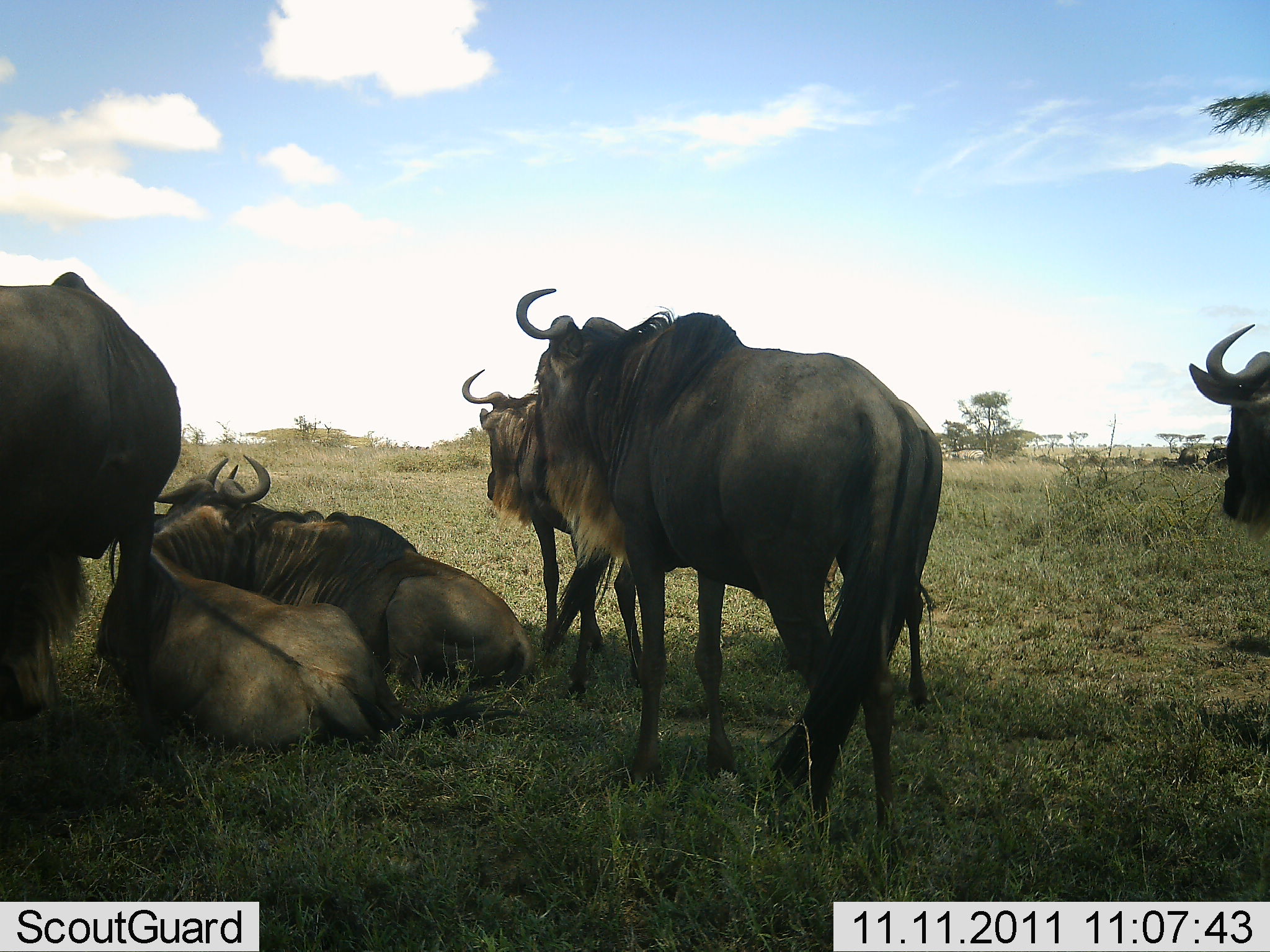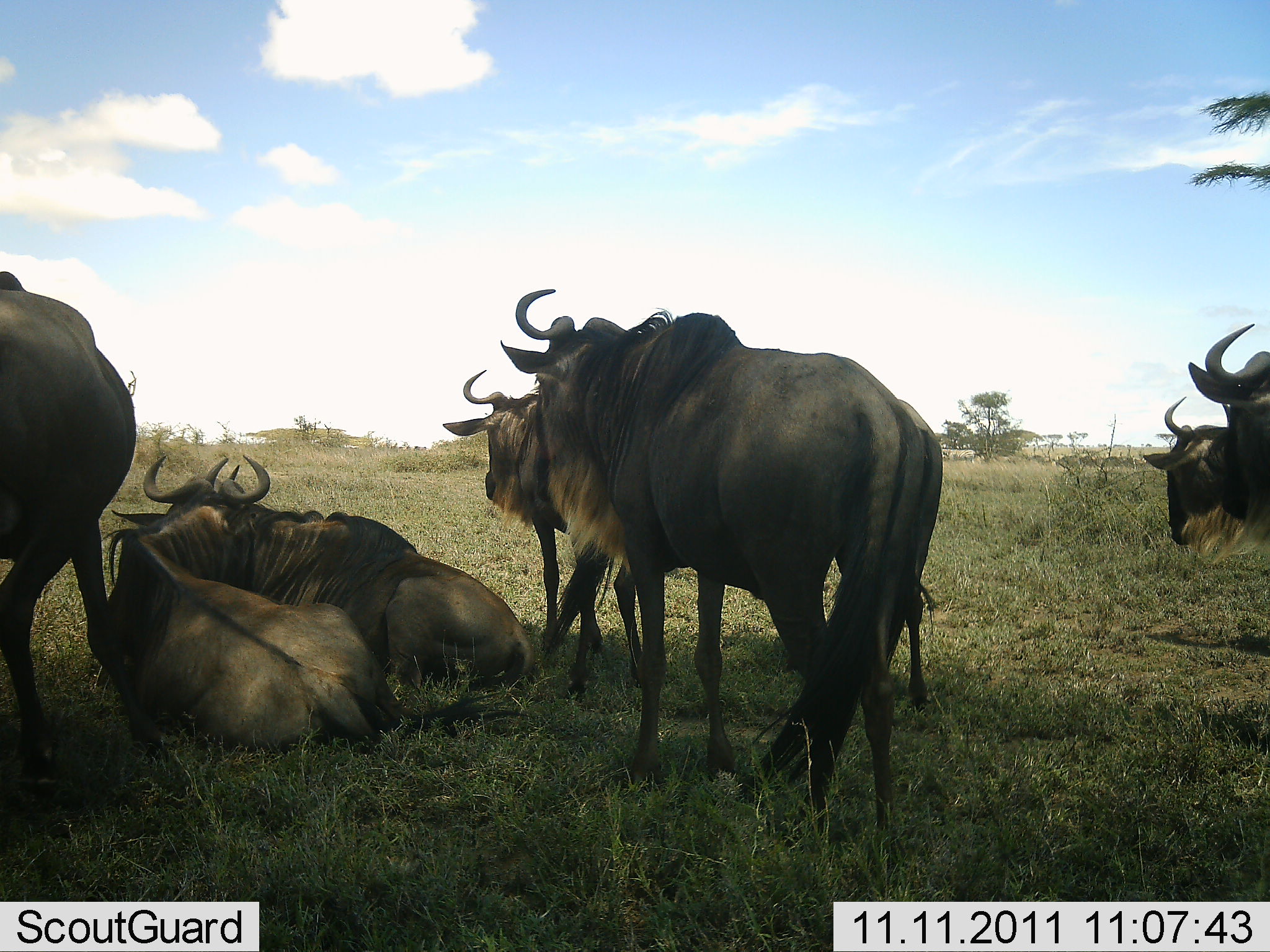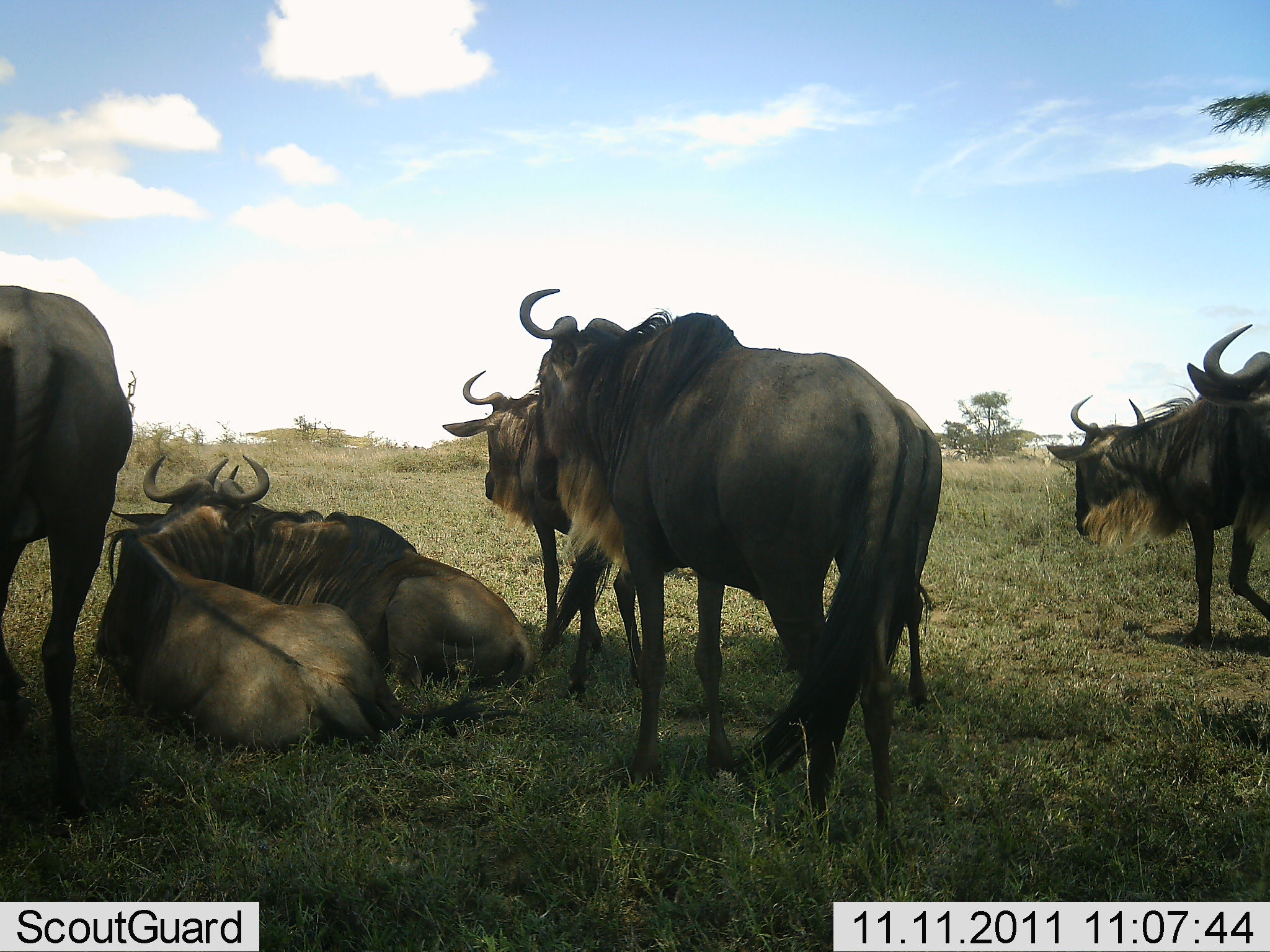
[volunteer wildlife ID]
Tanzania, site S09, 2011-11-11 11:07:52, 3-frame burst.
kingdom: Animalia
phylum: Chordata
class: Mammalia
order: Artiodactyla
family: Bovidae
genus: Connochaetes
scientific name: Connochaetes taurinus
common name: blue wildebeest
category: wildebeest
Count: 7.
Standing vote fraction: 85%.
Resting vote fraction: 100%.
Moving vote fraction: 46%.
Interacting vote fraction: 23%.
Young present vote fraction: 0%.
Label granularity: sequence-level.